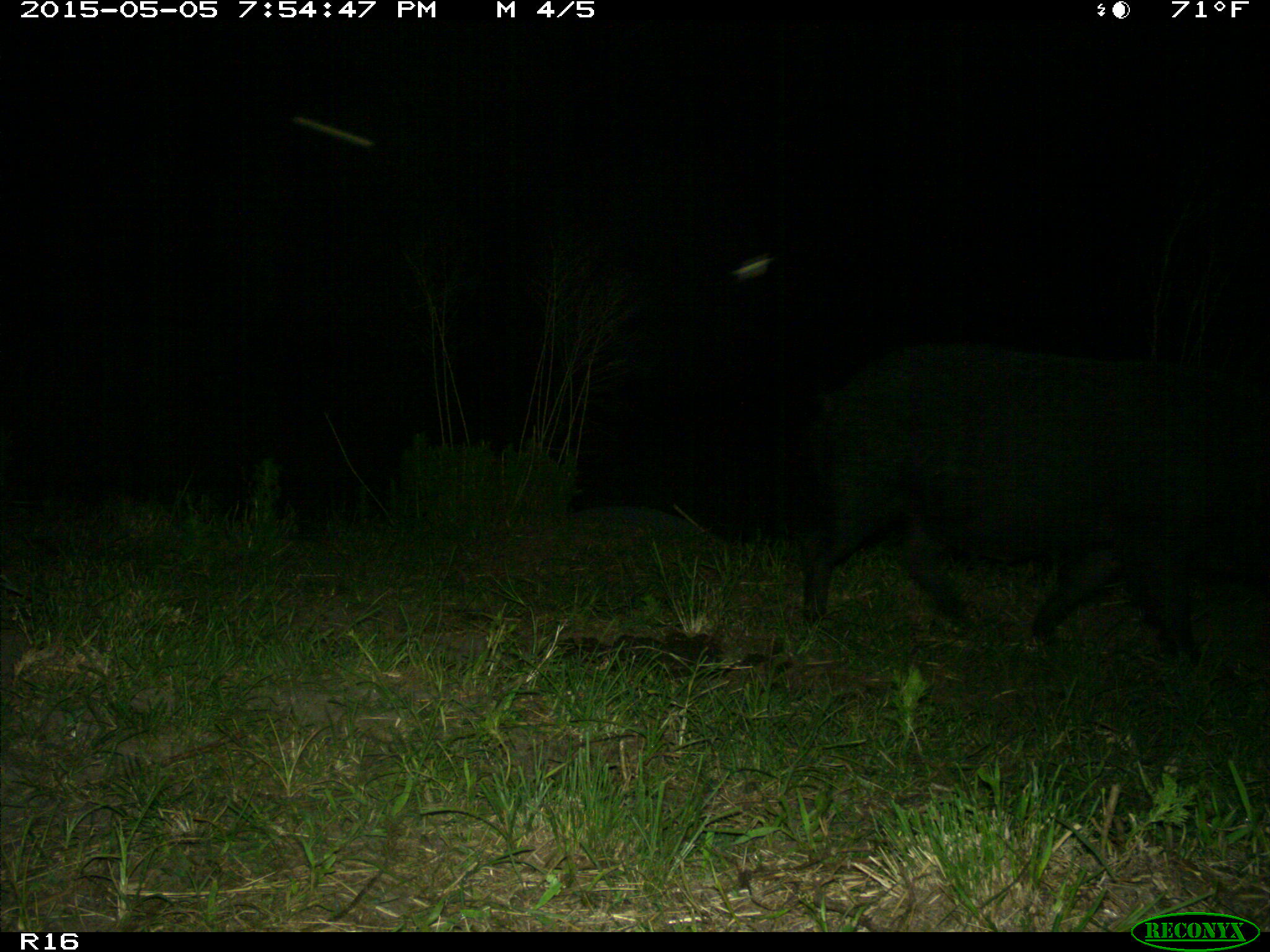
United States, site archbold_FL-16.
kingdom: Animalia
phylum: Chordata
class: Mammalia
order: Artiodactyla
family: Suidae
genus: Sus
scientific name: Sus scrofa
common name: wild boar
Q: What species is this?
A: Sus scrofa (wild boar).